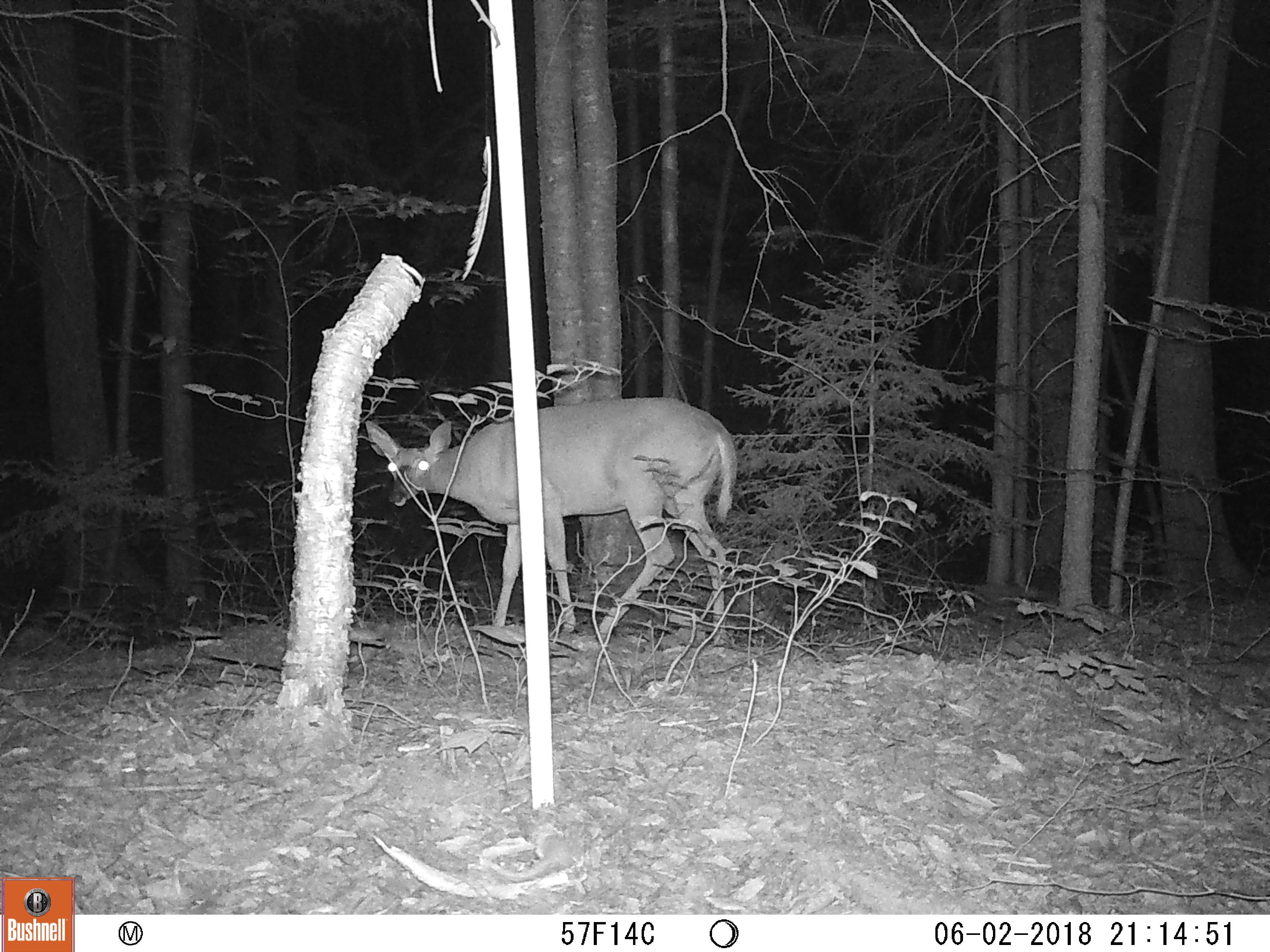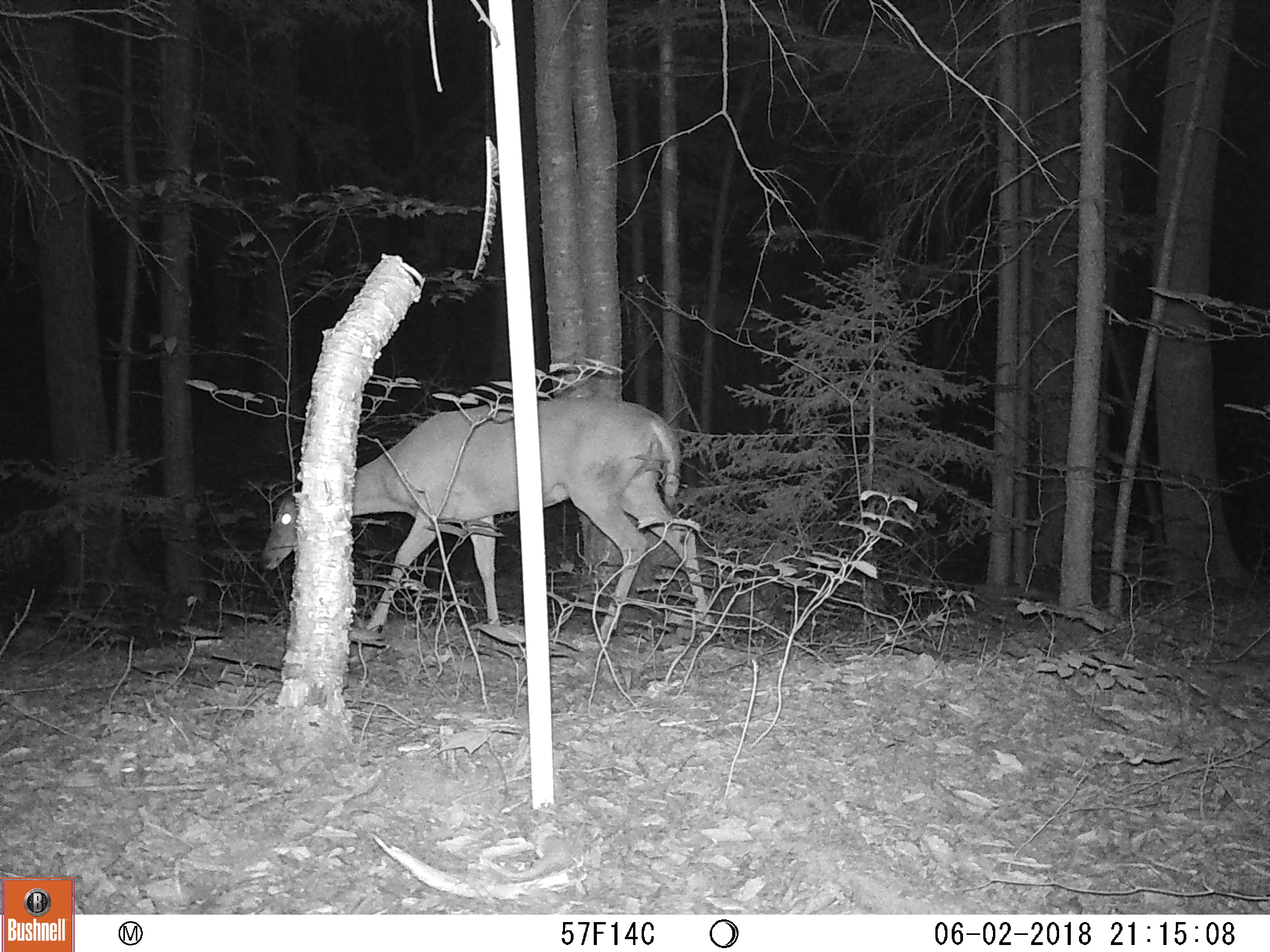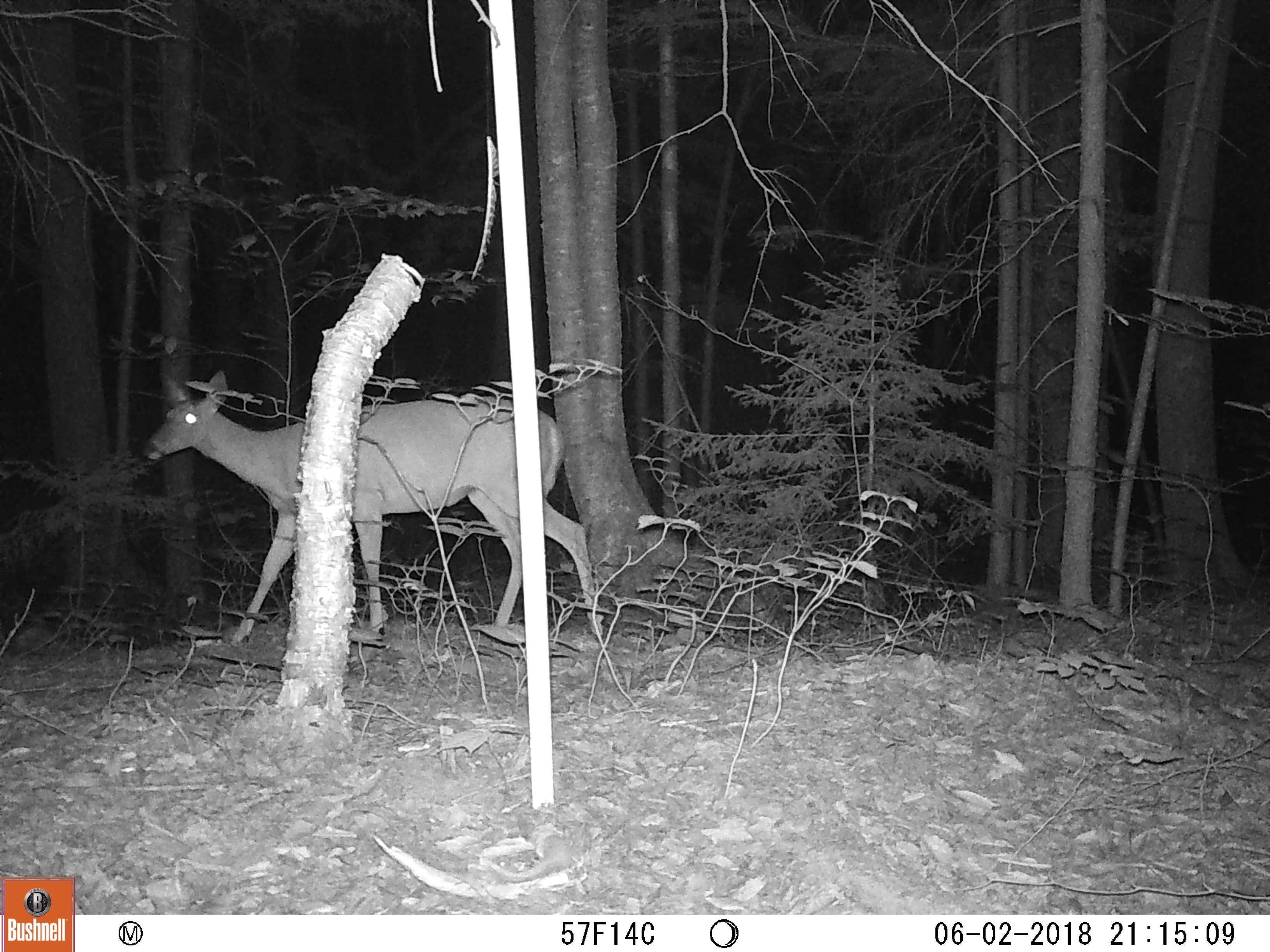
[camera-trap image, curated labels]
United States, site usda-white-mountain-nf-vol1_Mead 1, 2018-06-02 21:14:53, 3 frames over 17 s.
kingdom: Animalia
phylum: Chordata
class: Mammalia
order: Artiodactyla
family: Cervidae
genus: Odocoileus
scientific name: Odocoileus virginianus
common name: white-tailed deer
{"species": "white-tailed deer (Odocoileus virginianus)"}